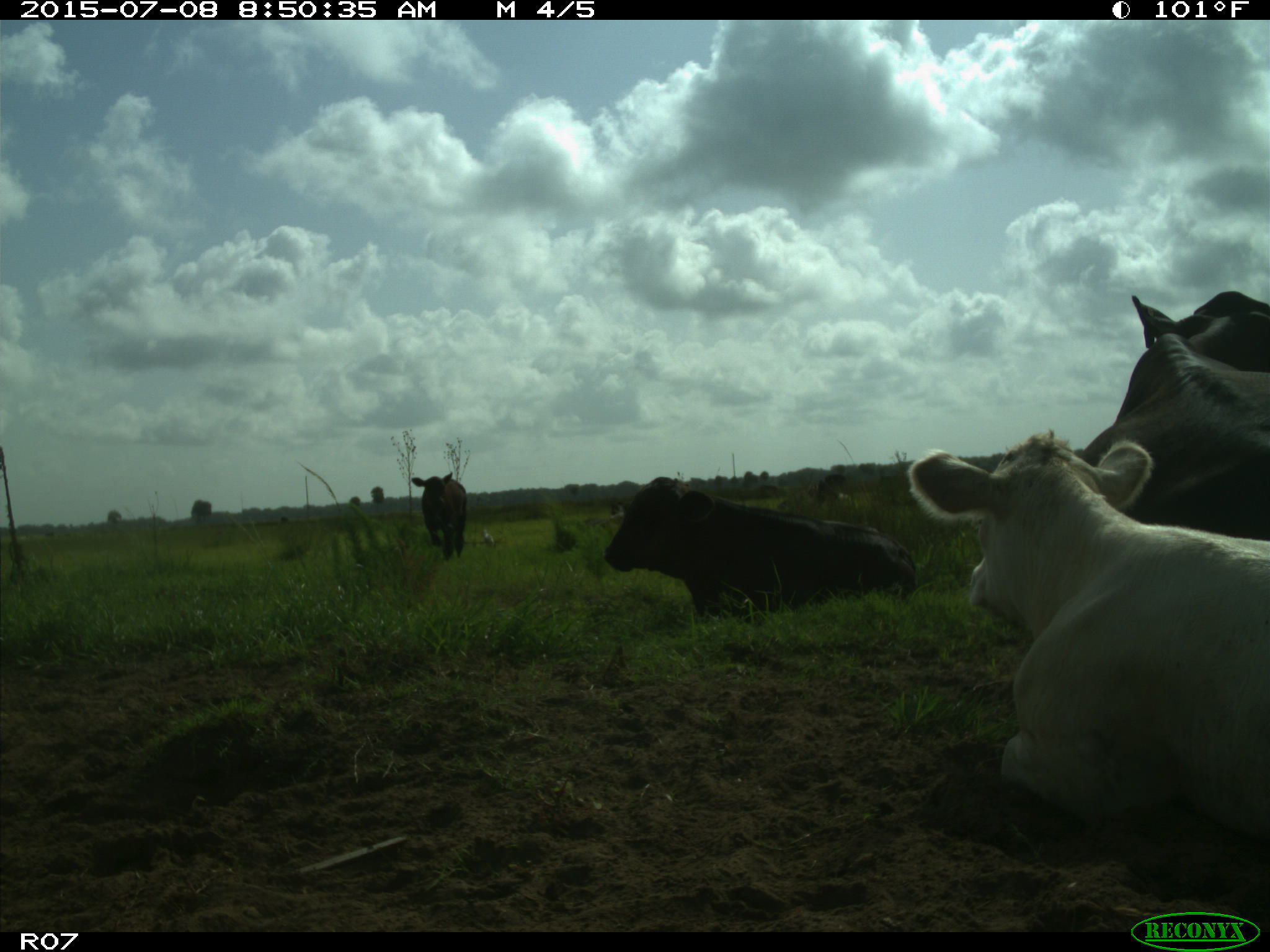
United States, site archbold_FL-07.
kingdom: Animalia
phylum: Chordata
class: Mammalia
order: Artiodactyla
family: Bovidae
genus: Bos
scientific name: Bos taurus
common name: domestic cow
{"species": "Bos taurus (domestic cow)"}